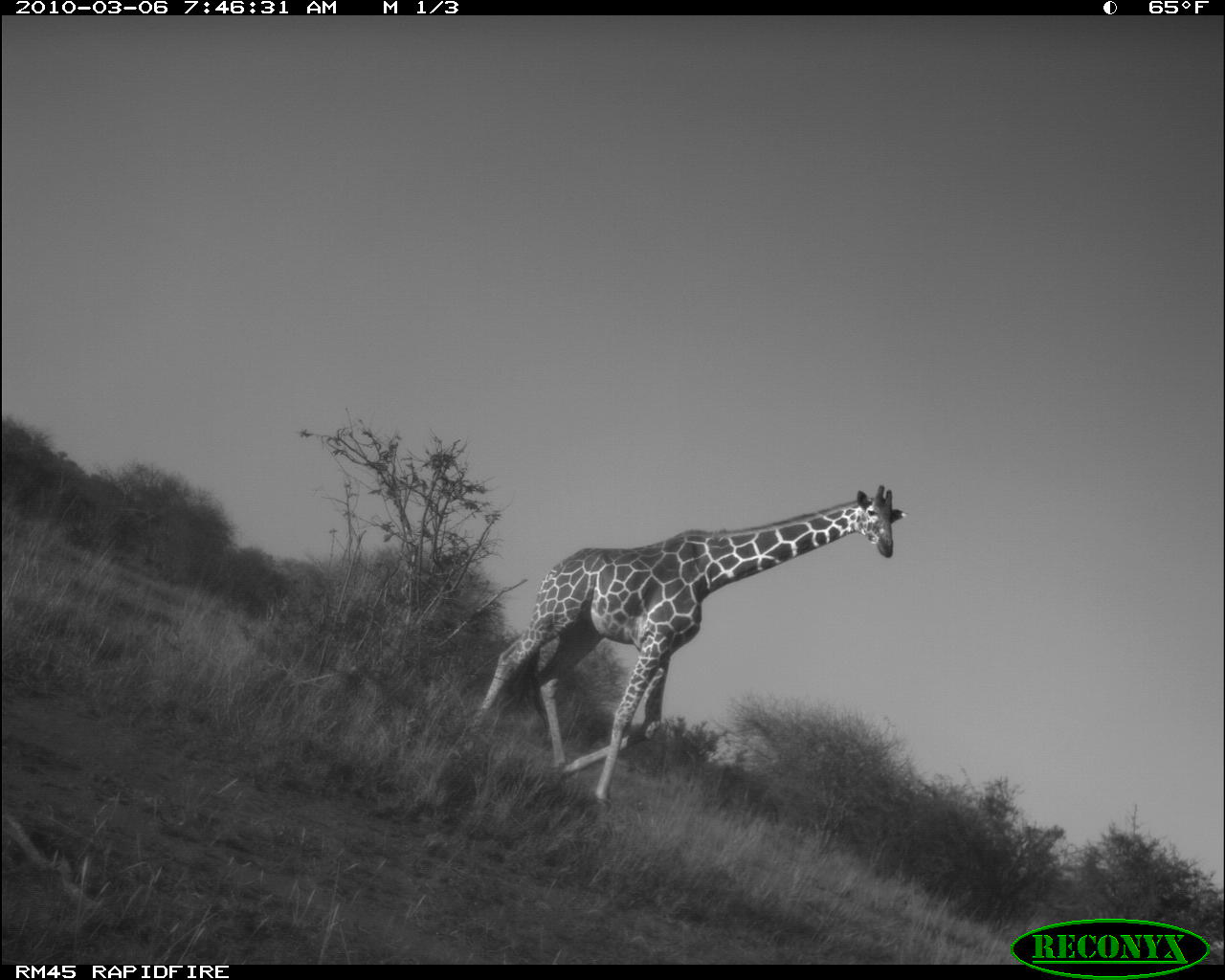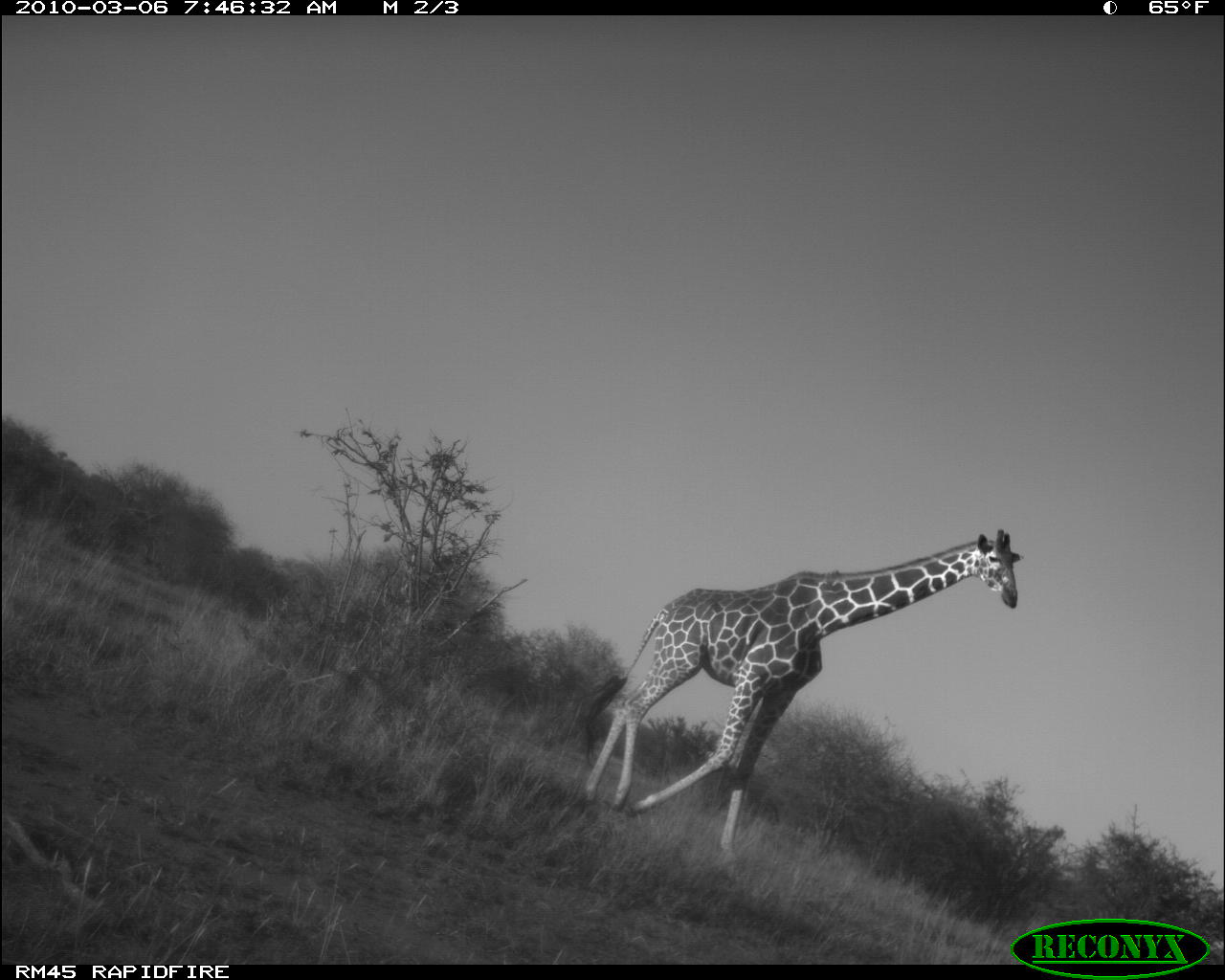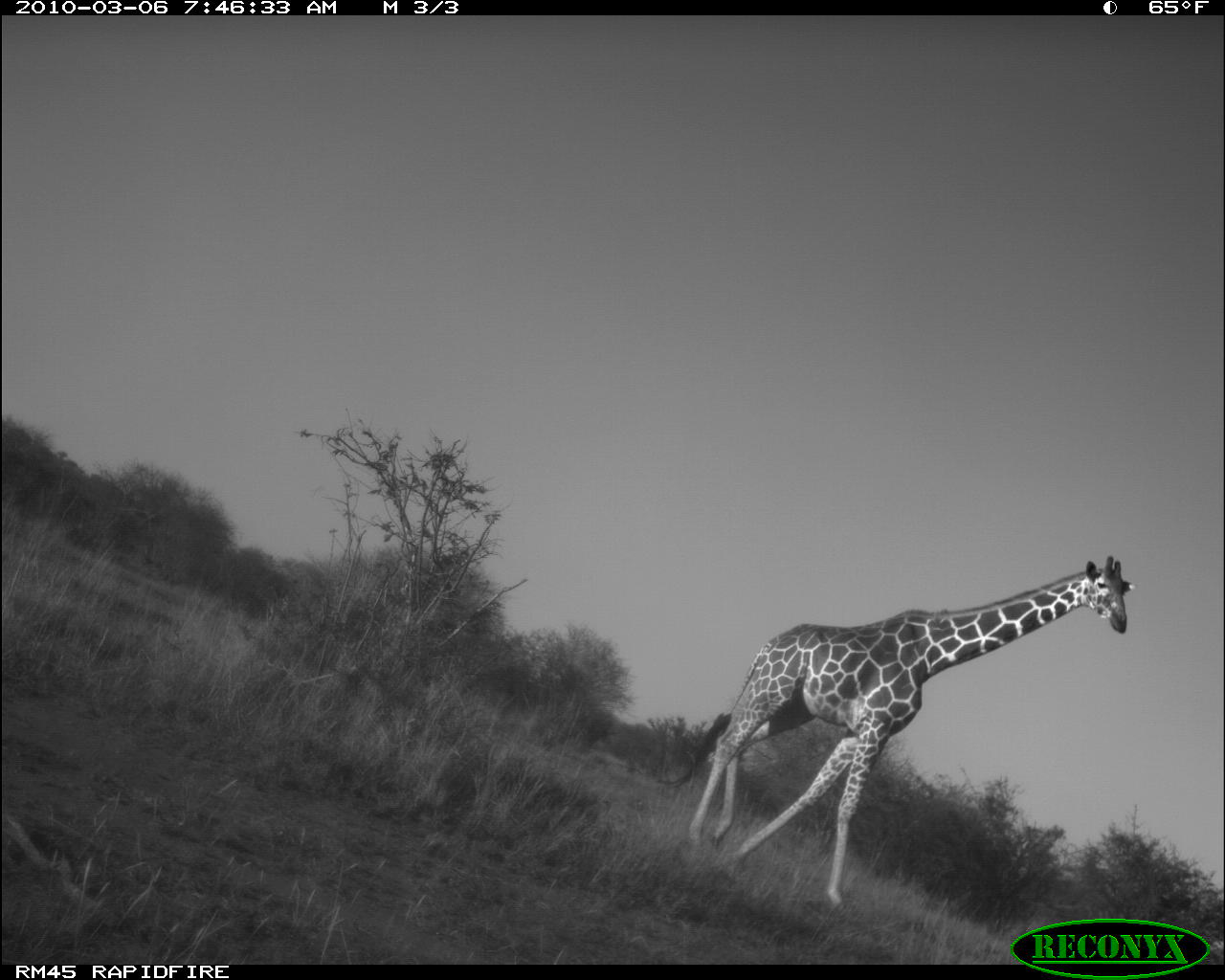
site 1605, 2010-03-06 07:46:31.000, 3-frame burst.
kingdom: Animalia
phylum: Chordata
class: Mammalia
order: Artiodactyla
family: Giraffidae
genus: Giraffa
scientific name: Giraffa camelopardalis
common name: giraffe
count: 1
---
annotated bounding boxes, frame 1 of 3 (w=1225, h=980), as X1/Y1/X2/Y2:
giraffa camelopardalis: 465/486/907/806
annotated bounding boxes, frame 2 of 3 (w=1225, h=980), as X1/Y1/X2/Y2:
giraffa camelopardalis: 578/527/1020/847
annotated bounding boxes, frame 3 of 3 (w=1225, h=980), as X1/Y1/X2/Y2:
giraffa camelopardalis: 660/554/1138/910